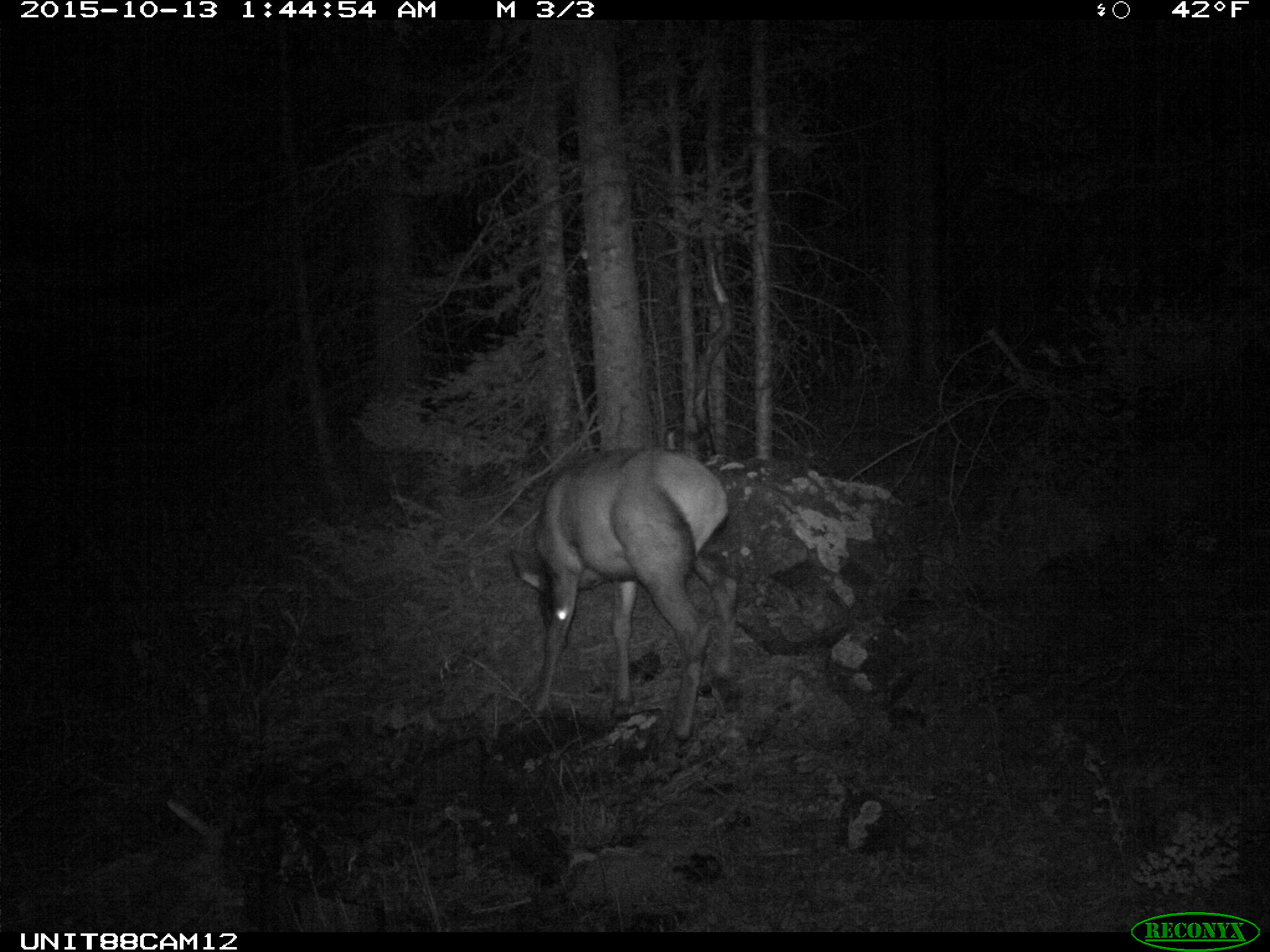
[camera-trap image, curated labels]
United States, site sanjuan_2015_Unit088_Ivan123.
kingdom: Animalia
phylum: Chordata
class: Mammalia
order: Artiodactyla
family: Cervidae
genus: Cervus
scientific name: Cervus elaphus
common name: red deer